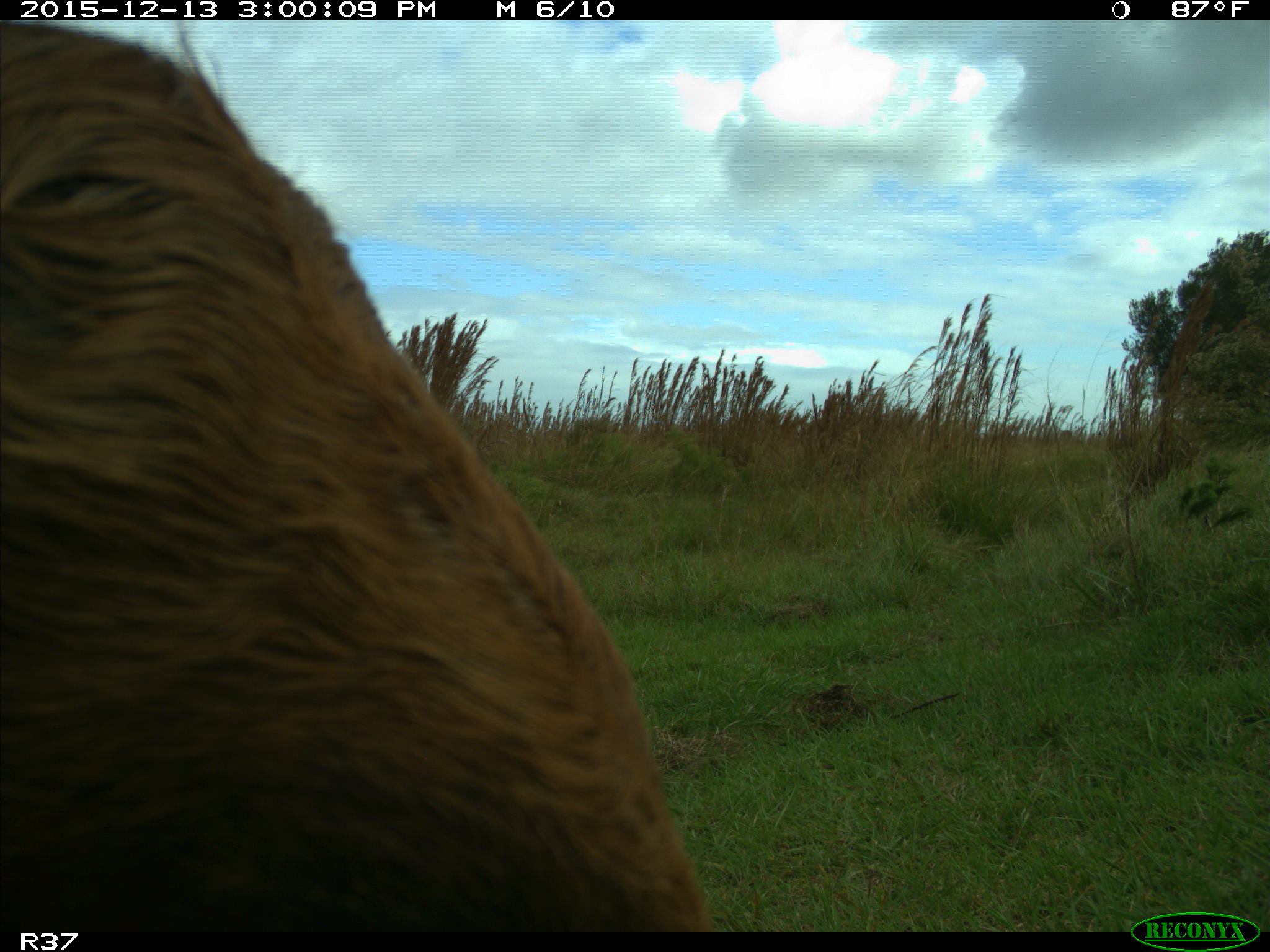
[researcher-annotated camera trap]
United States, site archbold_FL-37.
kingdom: Animalia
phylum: Chordata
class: Mammalia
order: Artiodactyla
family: Bovidae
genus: Bos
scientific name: Bos taurus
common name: domestic cow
Bos taurus (domestic cow).